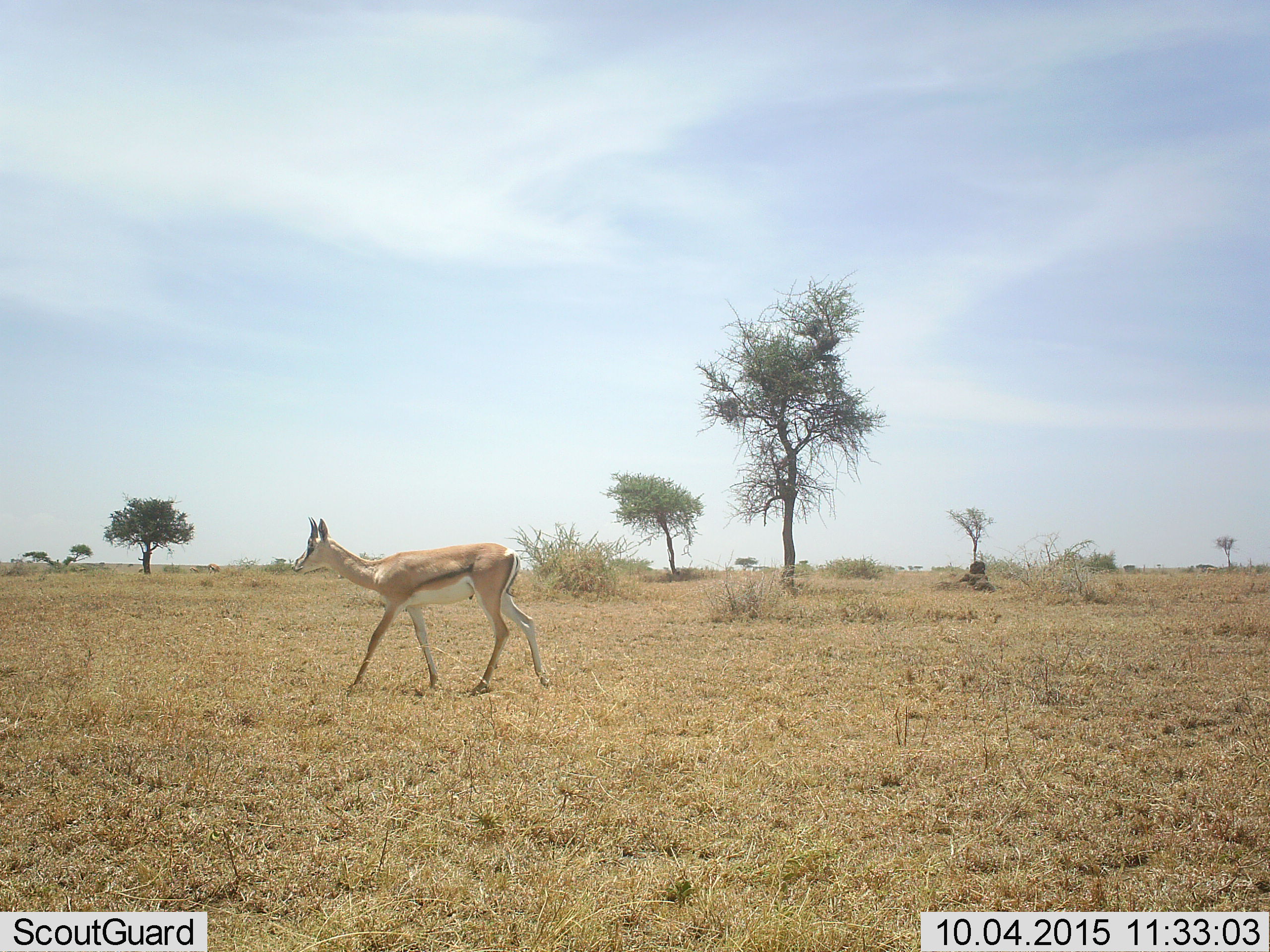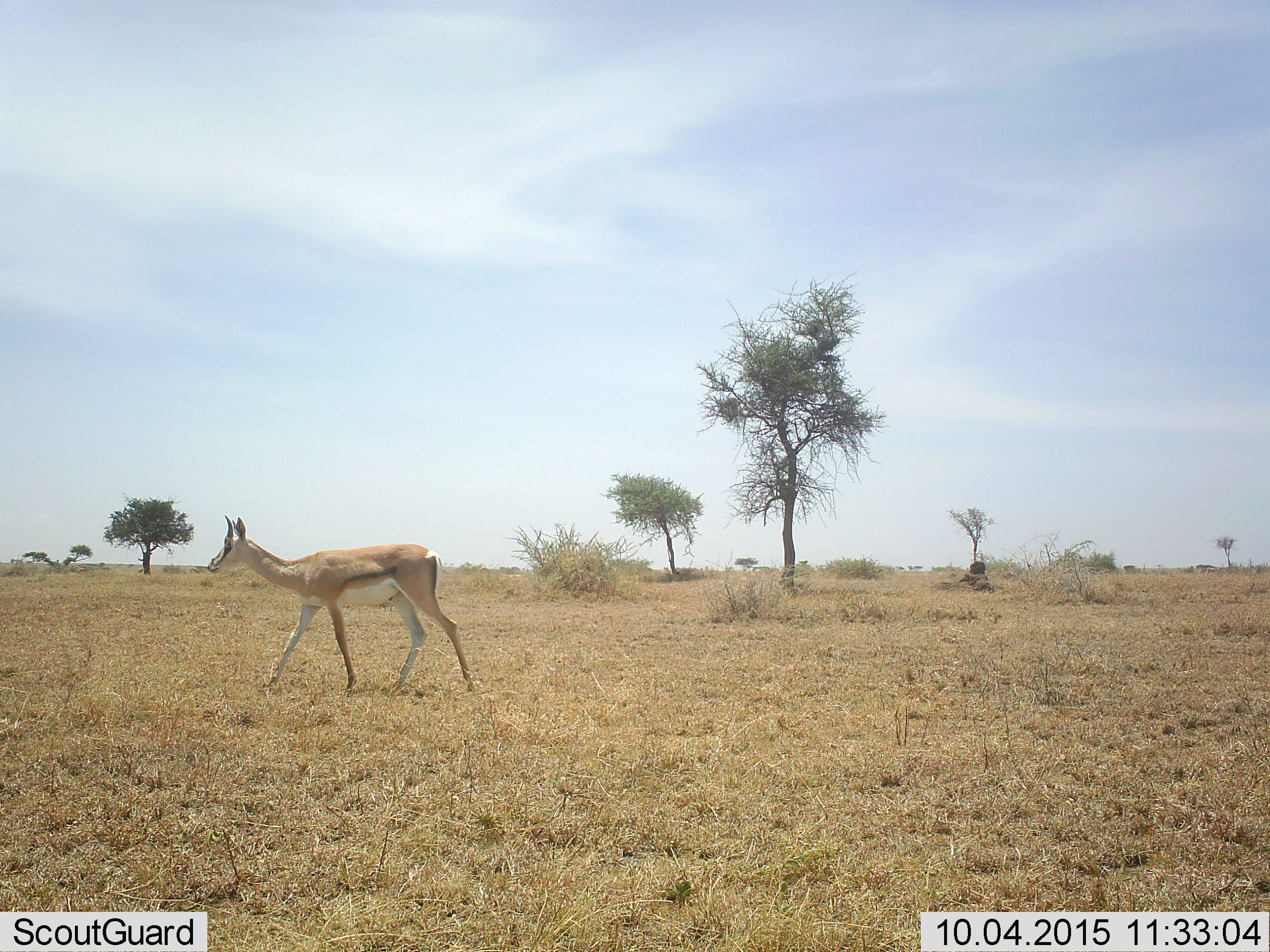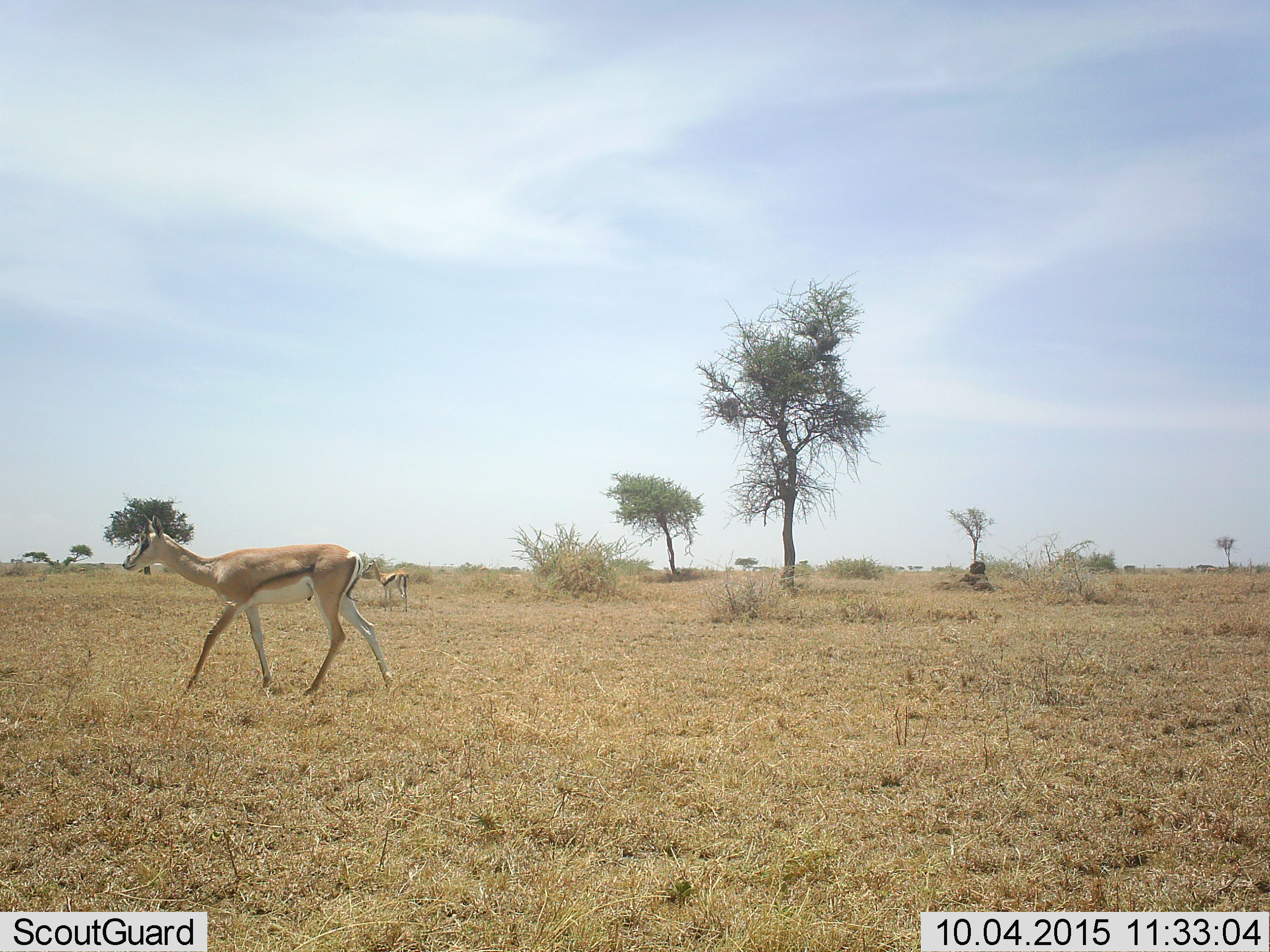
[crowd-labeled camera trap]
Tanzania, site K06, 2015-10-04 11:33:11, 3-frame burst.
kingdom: Animalia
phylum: Chordata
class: Mammalia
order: Artiodactyla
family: Bovidae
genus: Eudorcas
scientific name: Eudorcas thomsonii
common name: thomson's gazelle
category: gazellethomsons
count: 1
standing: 67%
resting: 0%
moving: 67%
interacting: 0%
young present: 0%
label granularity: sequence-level